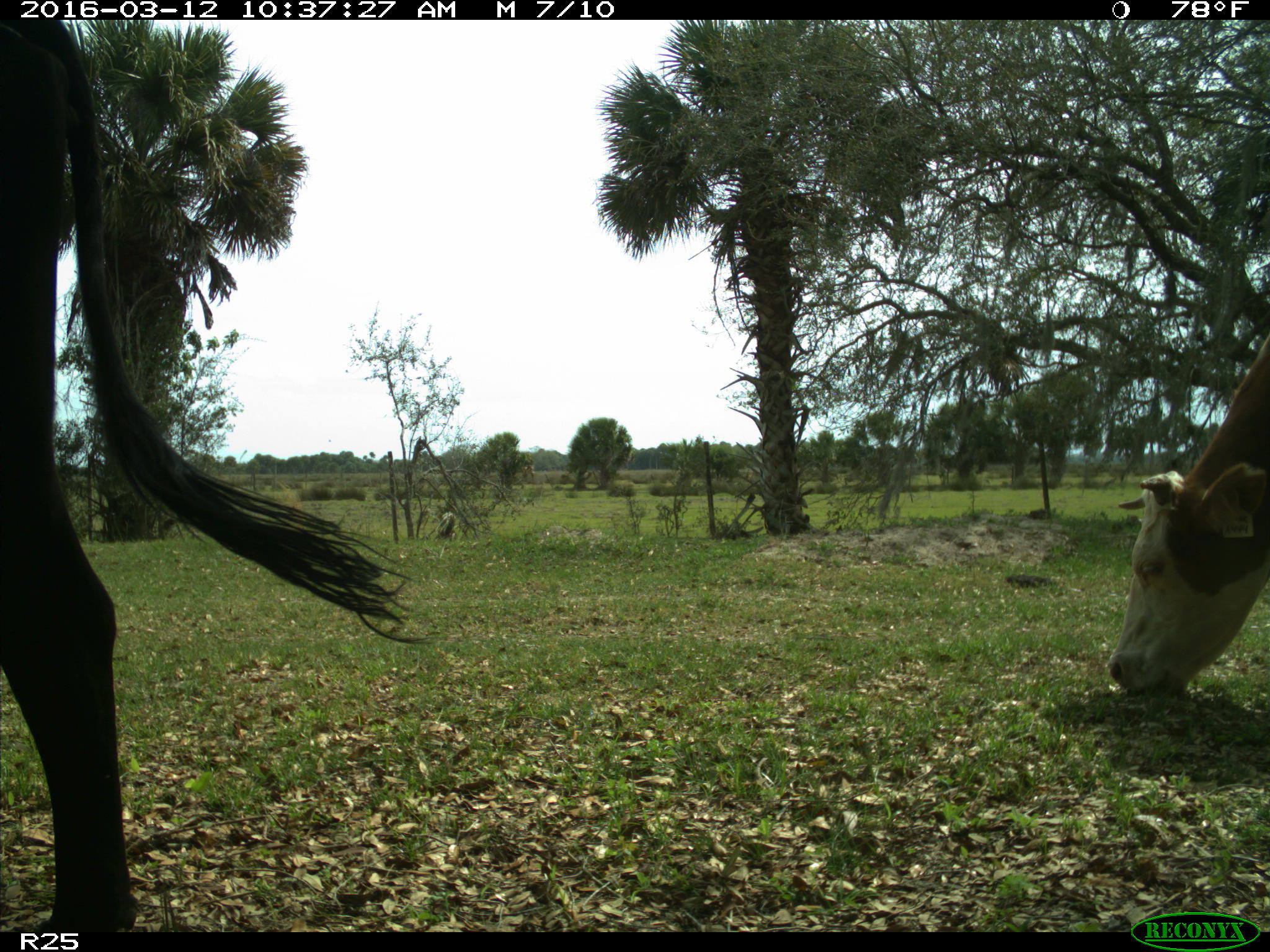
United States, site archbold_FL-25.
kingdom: Animalia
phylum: Chordata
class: Mammalia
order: Artiodactyla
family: Bovidae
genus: Bos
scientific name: Bos taurus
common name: domestic cow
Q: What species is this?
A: Bos taurus (domestic cow).